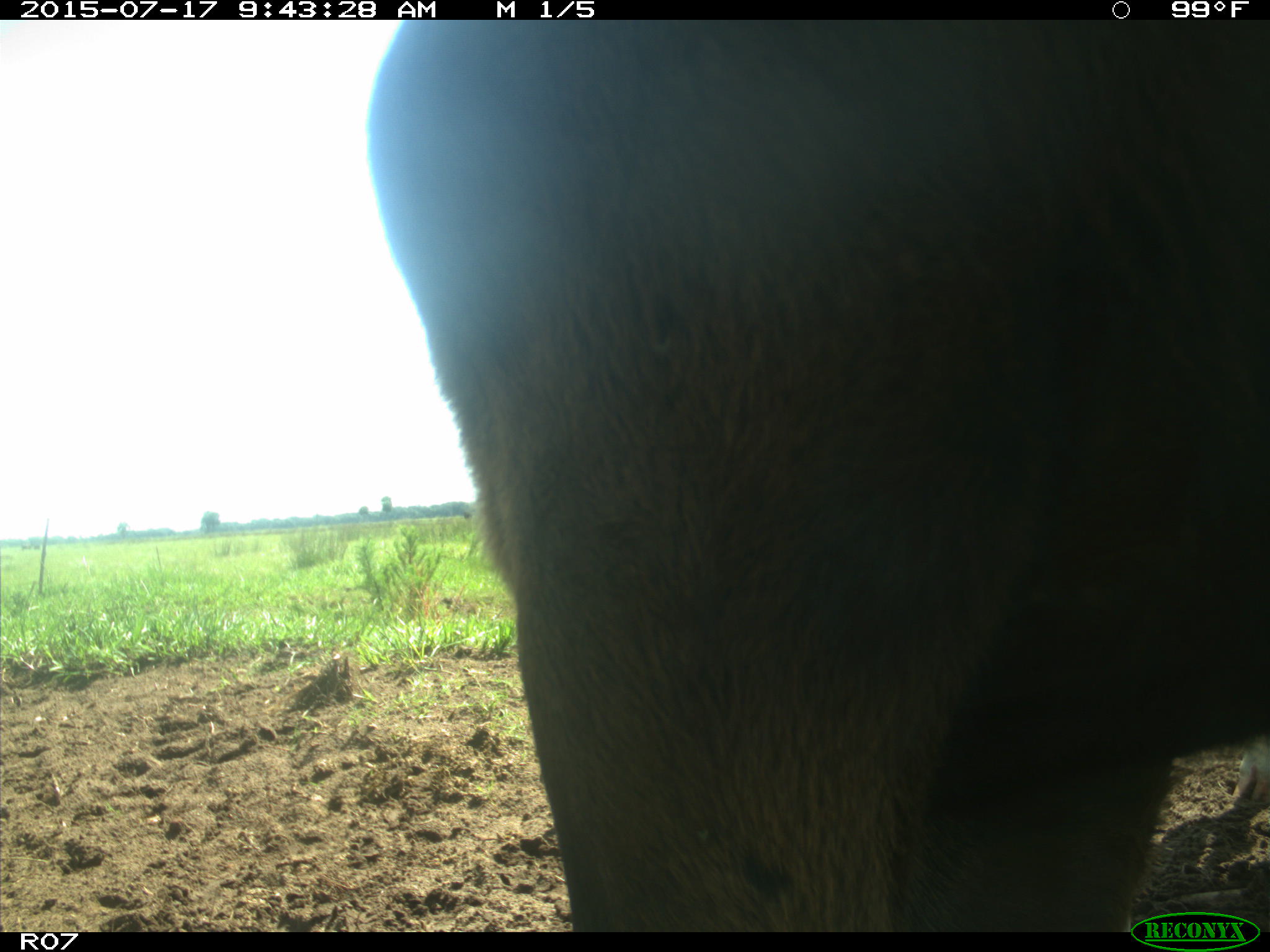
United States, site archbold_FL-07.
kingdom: Animalia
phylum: Chordata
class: Mammalia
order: Artiodactyla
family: Bovidae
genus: Bos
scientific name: Bos taurus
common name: domestic cow